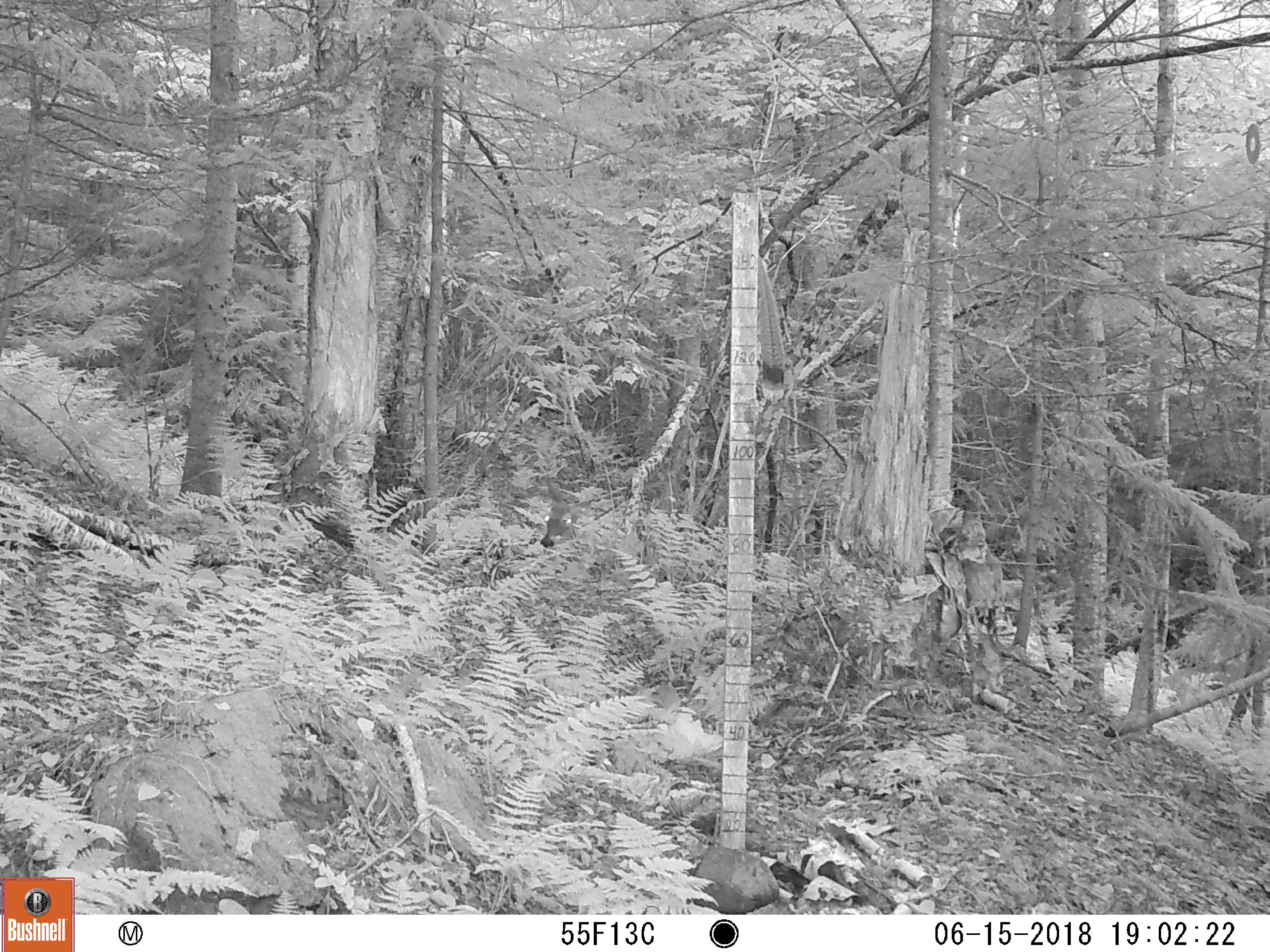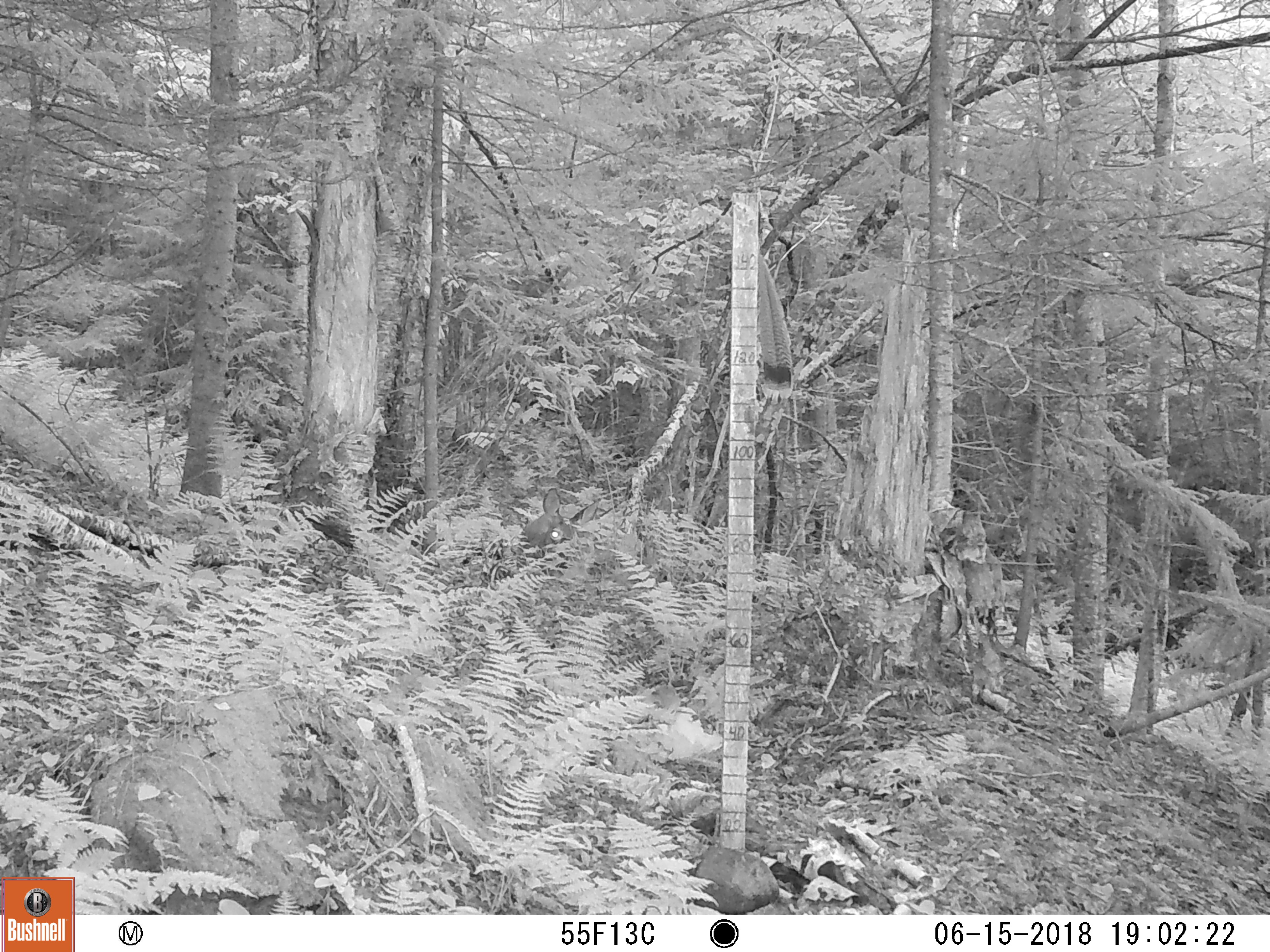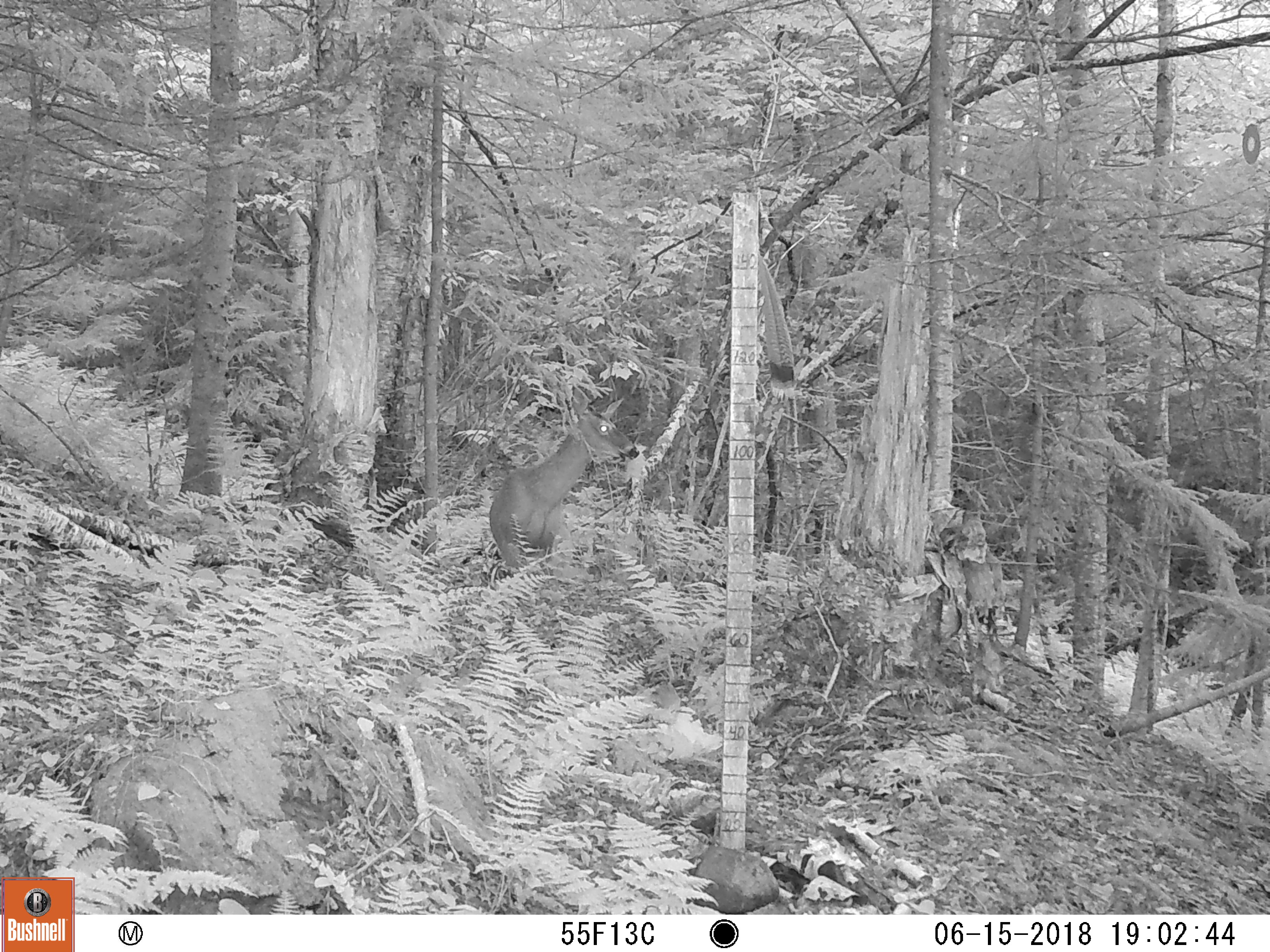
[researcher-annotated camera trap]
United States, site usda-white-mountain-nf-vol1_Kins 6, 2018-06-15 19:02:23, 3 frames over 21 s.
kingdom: Animalia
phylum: Chordata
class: Mammalia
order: Artiodactyla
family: Cervidae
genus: Odocoileus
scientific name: Odocoileus virginianus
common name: white-tailed deer